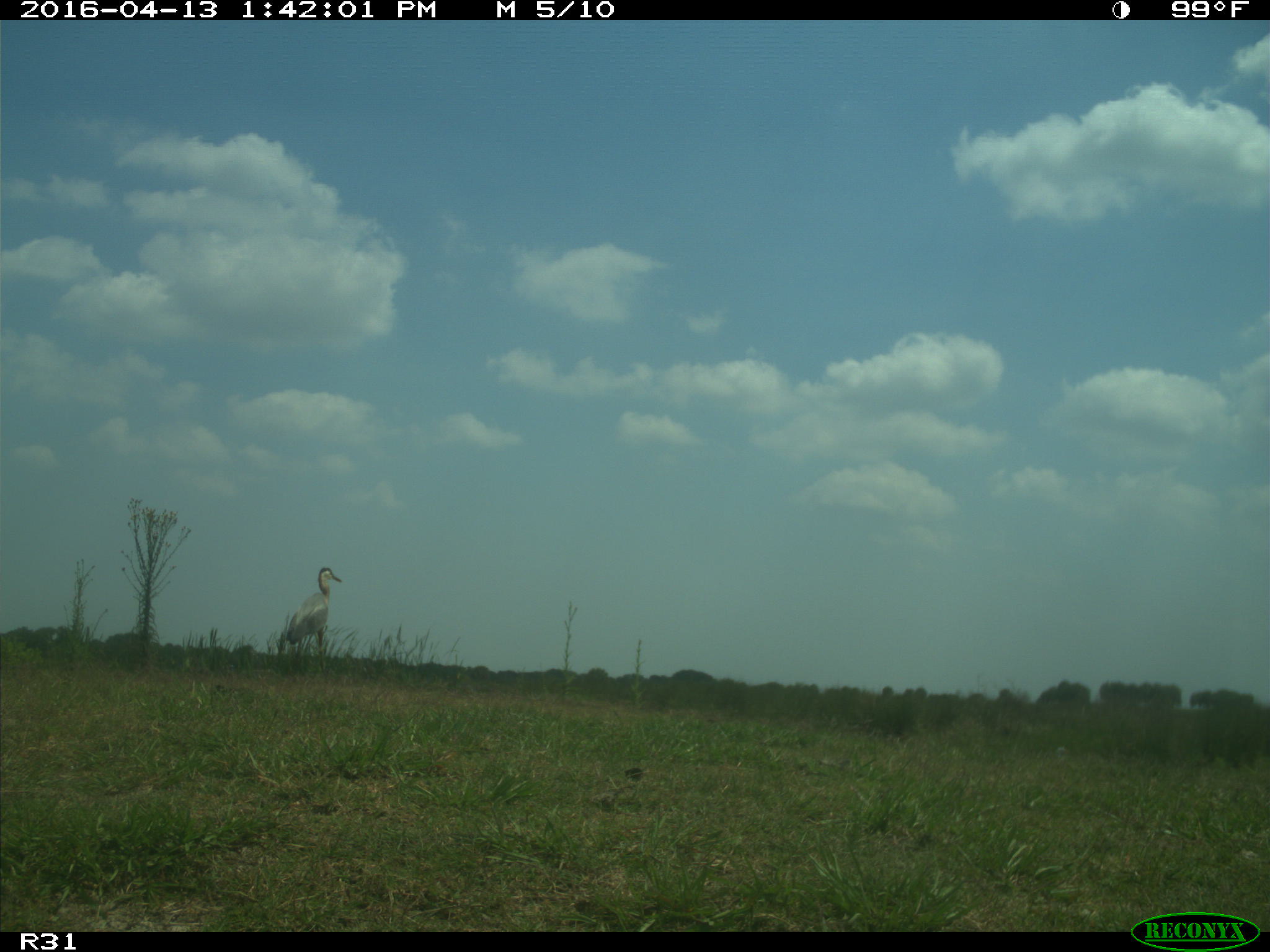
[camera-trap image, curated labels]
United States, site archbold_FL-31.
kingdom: Animalia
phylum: Chordata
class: Aves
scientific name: Aves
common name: birds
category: unidentified bird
Unidentified bird (birds) (Aves).